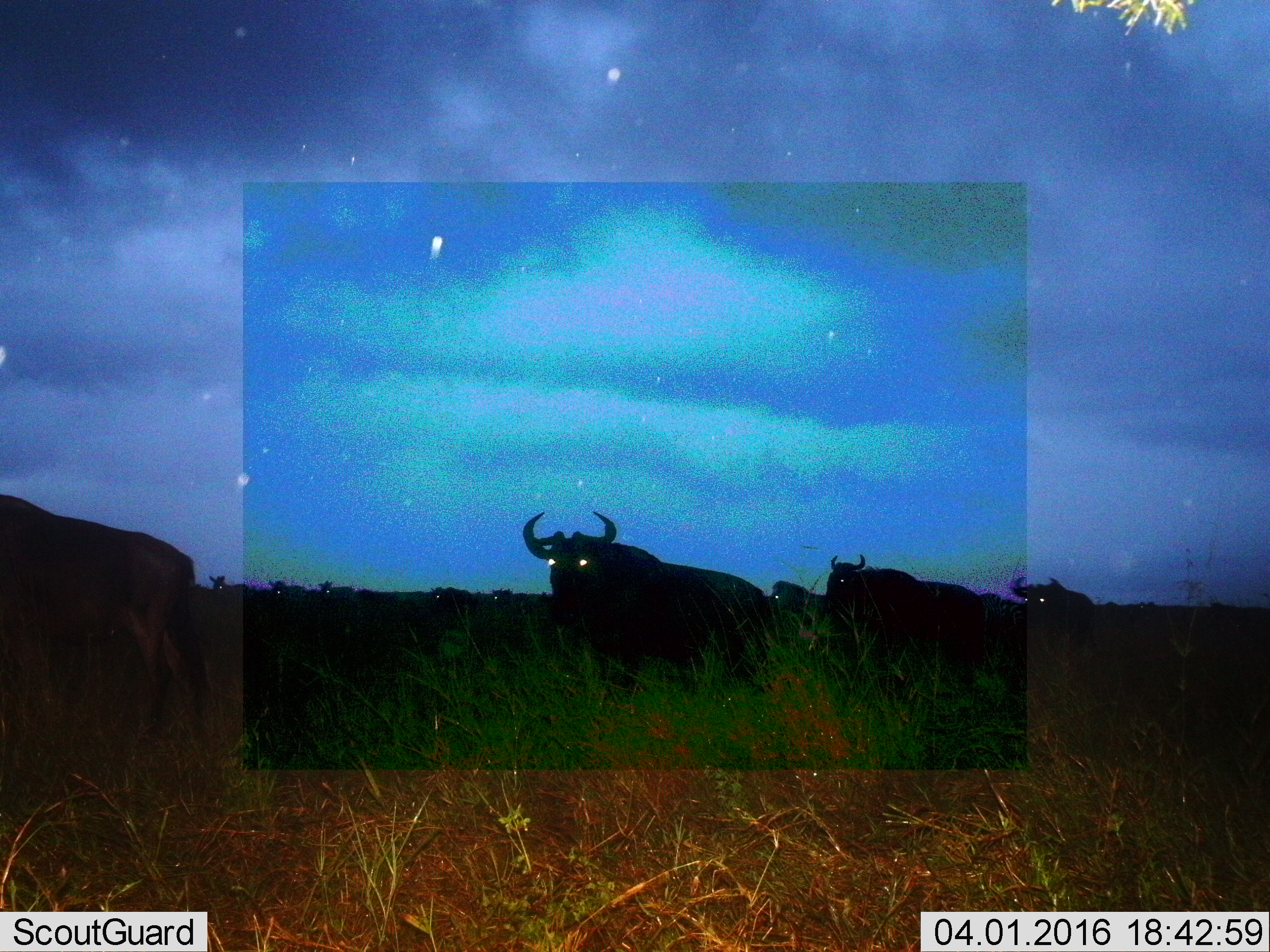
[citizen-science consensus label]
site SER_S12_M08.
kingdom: Animalia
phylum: Chordata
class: Mammalia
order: Artiodactyla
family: Bovidae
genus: Connochaetes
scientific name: Connochaetes taurinus taurinus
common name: blue wildebeest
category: wildebeestblue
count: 10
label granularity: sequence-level